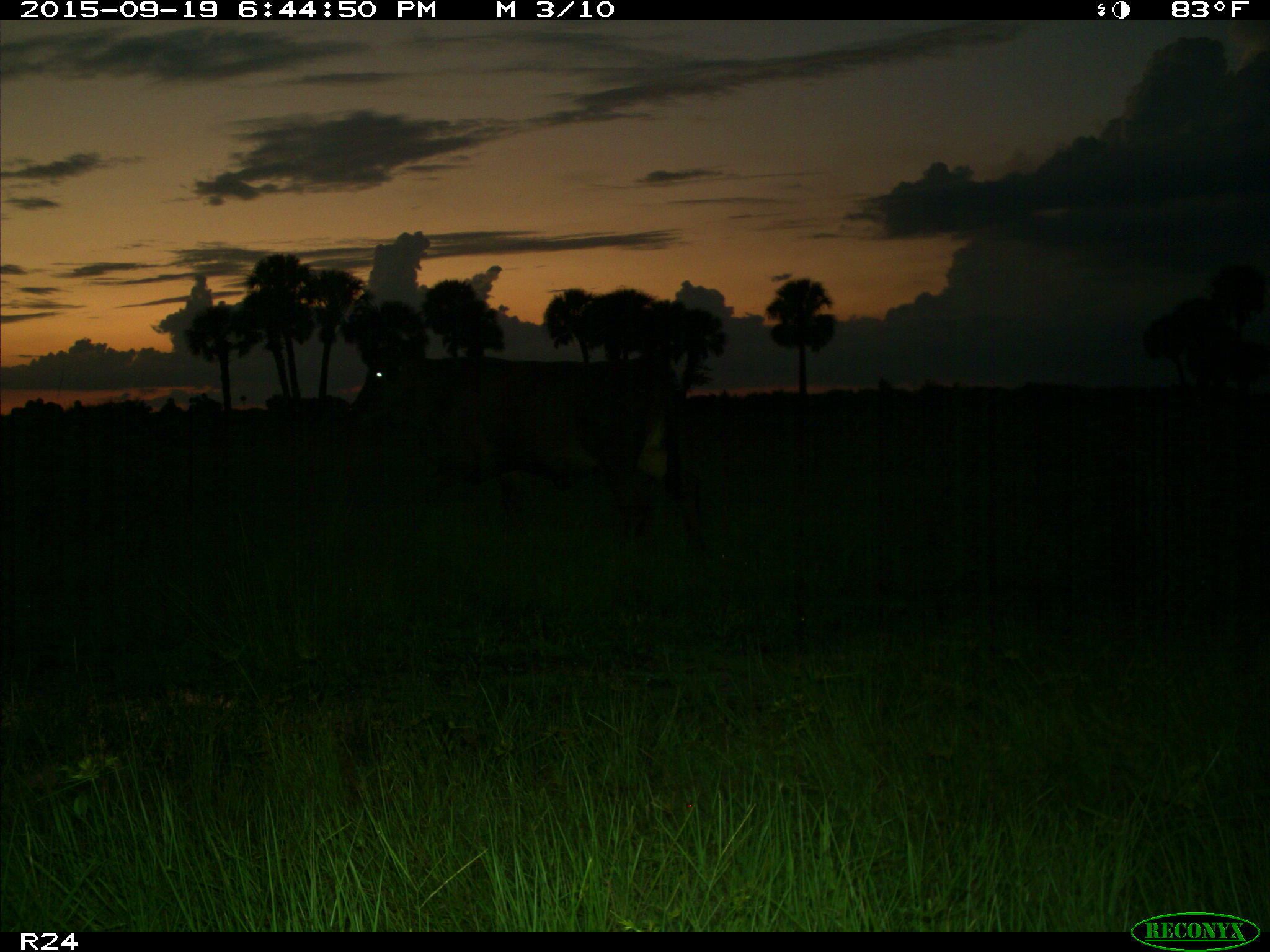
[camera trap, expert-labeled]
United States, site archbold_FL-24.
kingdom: Animalia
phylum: Chordata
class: Mammalia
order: Artiodactyla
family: Bovidae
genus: Bos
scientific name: Bos taurus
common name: domestic cow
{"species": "Bos taurus (domestic cow)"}